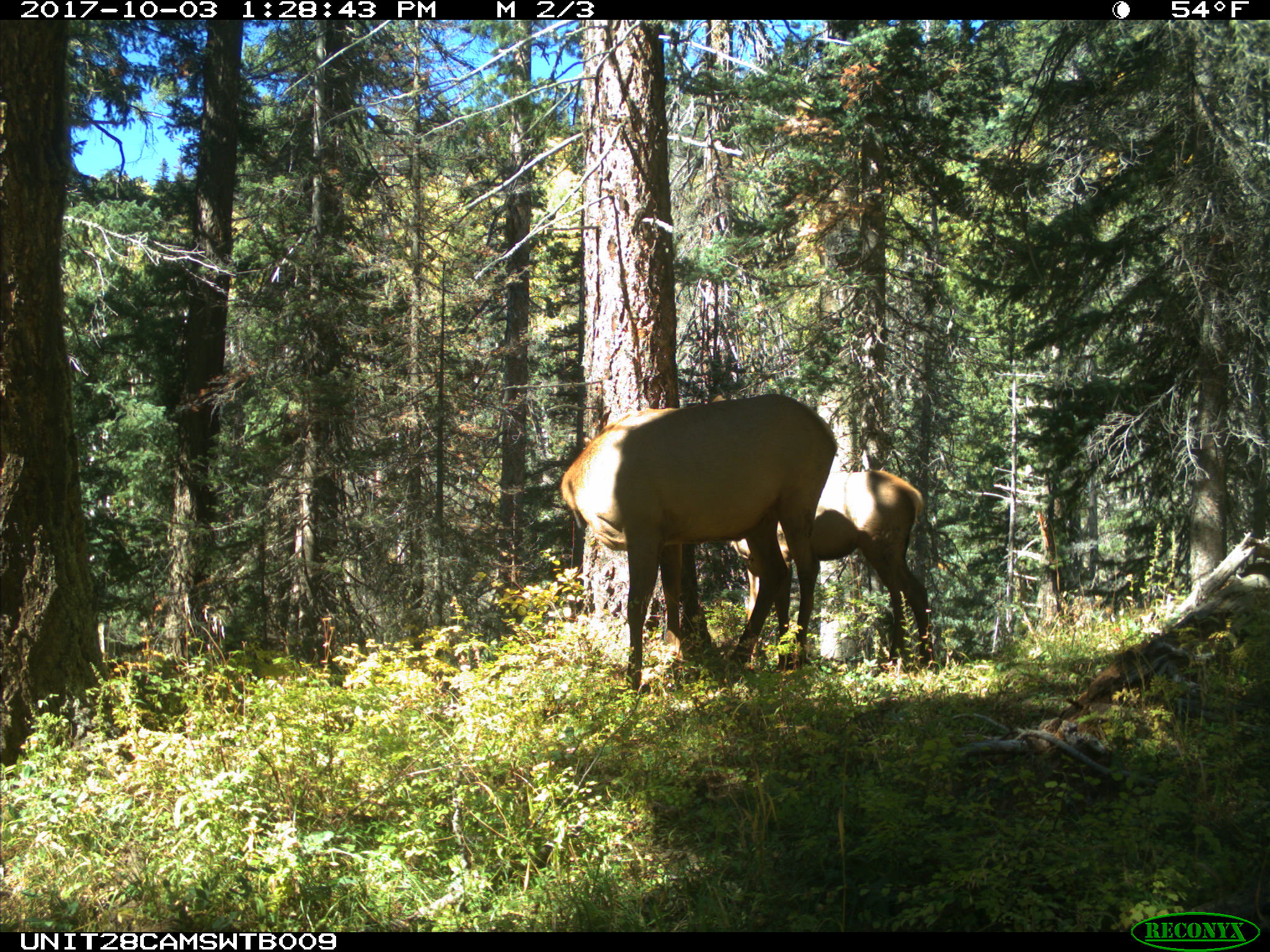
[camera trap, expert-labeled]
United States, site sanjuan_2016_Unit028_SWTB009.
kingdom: Animalia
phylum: Chordata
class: Mammalia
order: Artiodactyla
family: Cervidae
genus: Cervus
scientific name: Cervus elaphus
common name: red deer